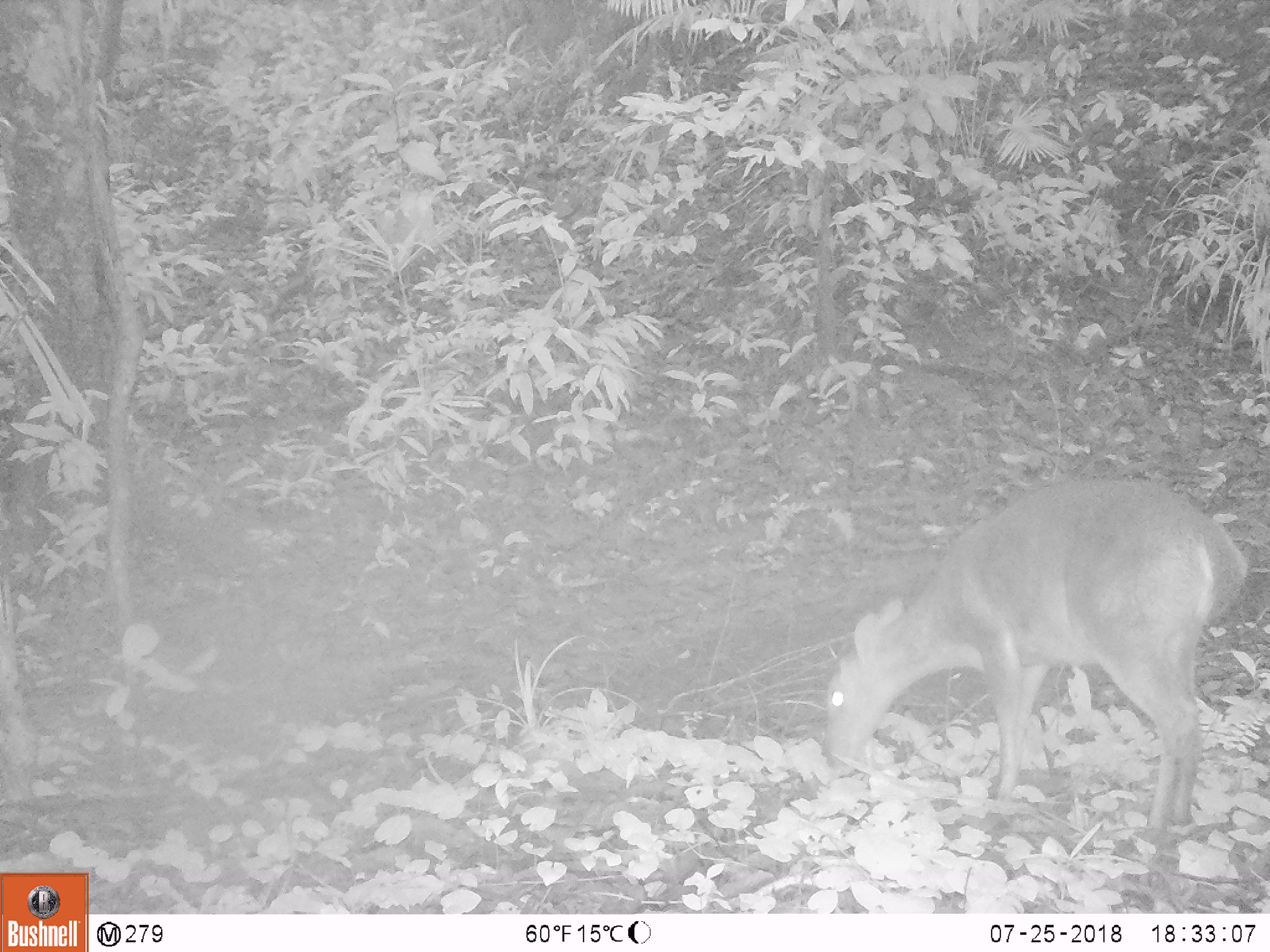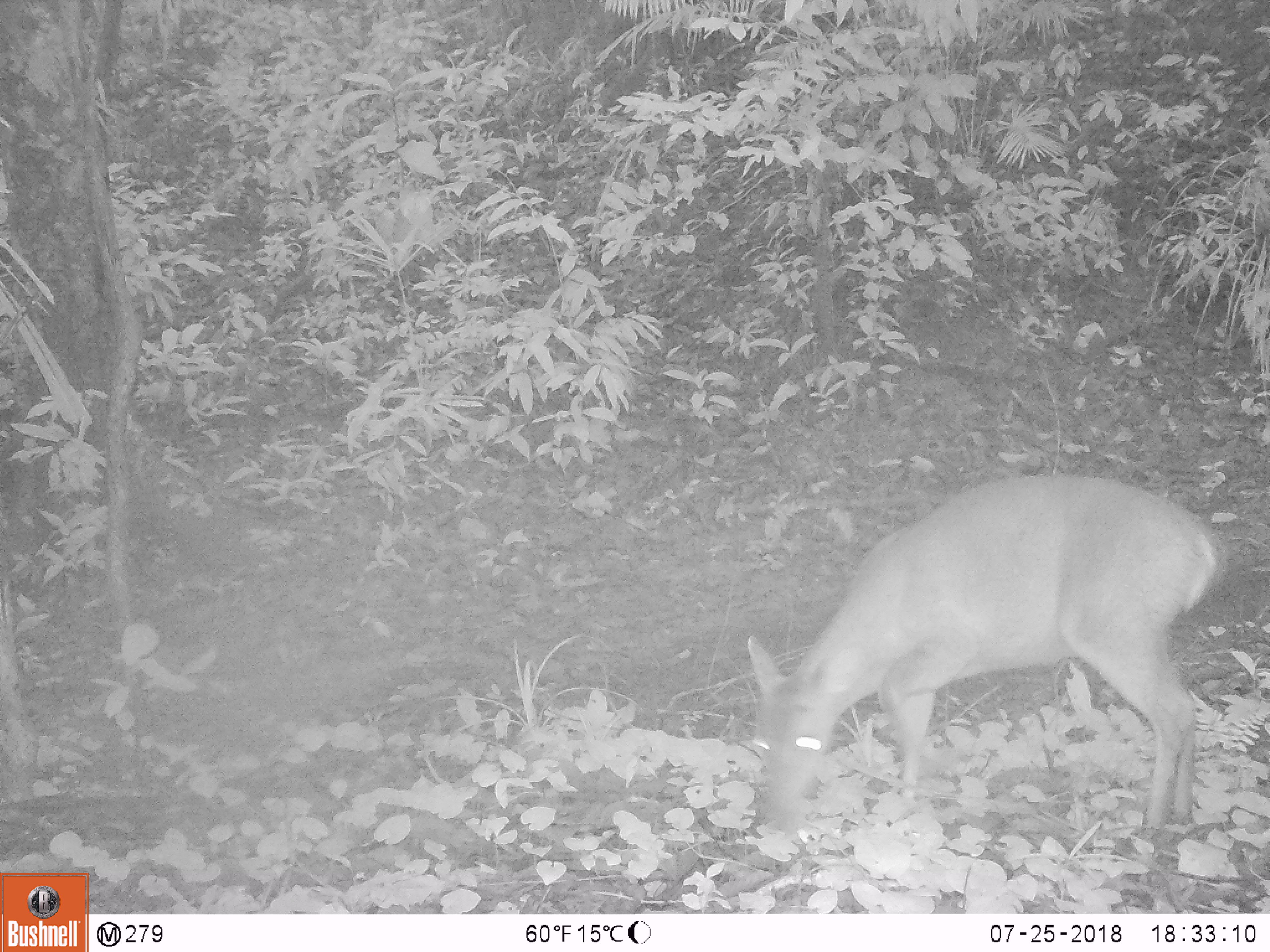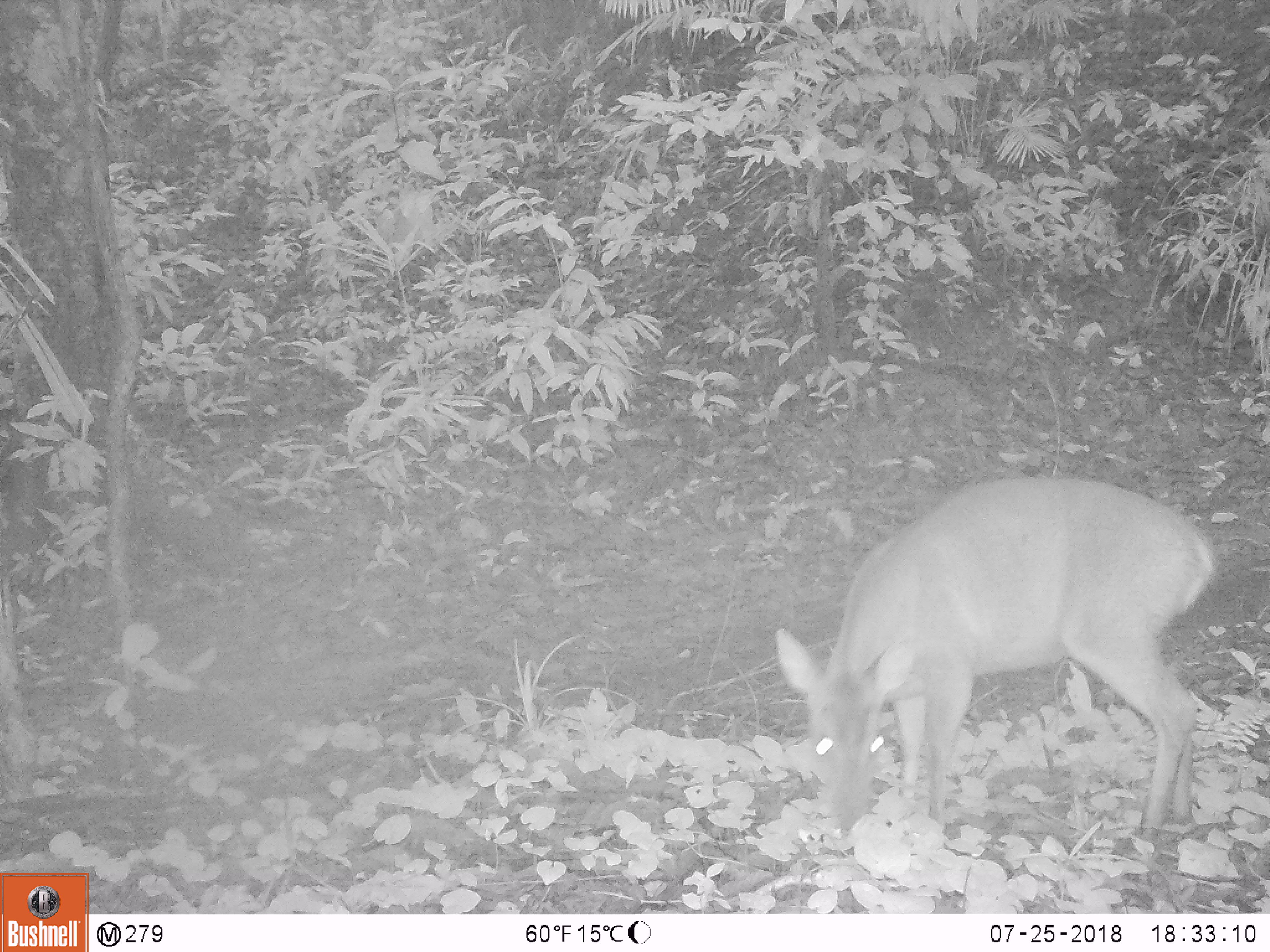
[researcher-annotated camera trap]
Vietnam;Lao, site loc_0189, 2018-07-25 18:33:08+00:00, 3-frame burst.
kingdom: Animalia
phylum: Chordata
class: Mammalia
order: Artiodactyla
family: Cervidae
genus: Muntiacus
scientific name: Muntiacus vuquangensis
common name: large-antlered muntjac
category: large antlered muntjac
Large antlered muntjac (large-antlered muntjac) (Muntiacus vuquangensis). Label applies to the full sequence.